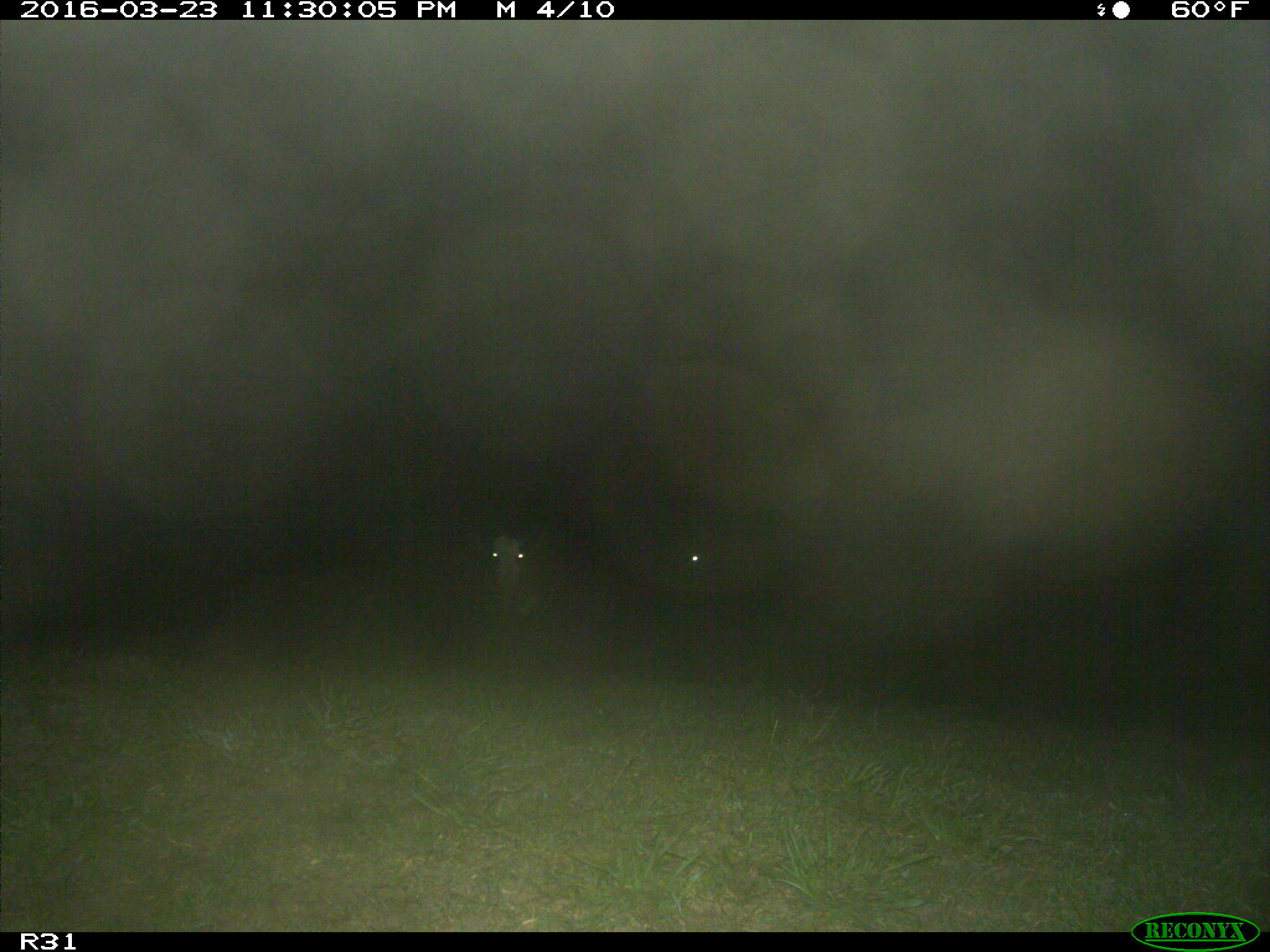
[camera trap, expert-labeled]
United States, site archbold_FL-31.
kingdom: Animalia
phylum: Chordata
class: Mammalia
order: Artiodactyla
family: Bovidae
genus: Bos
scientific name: Bos taurus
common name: domestic cow